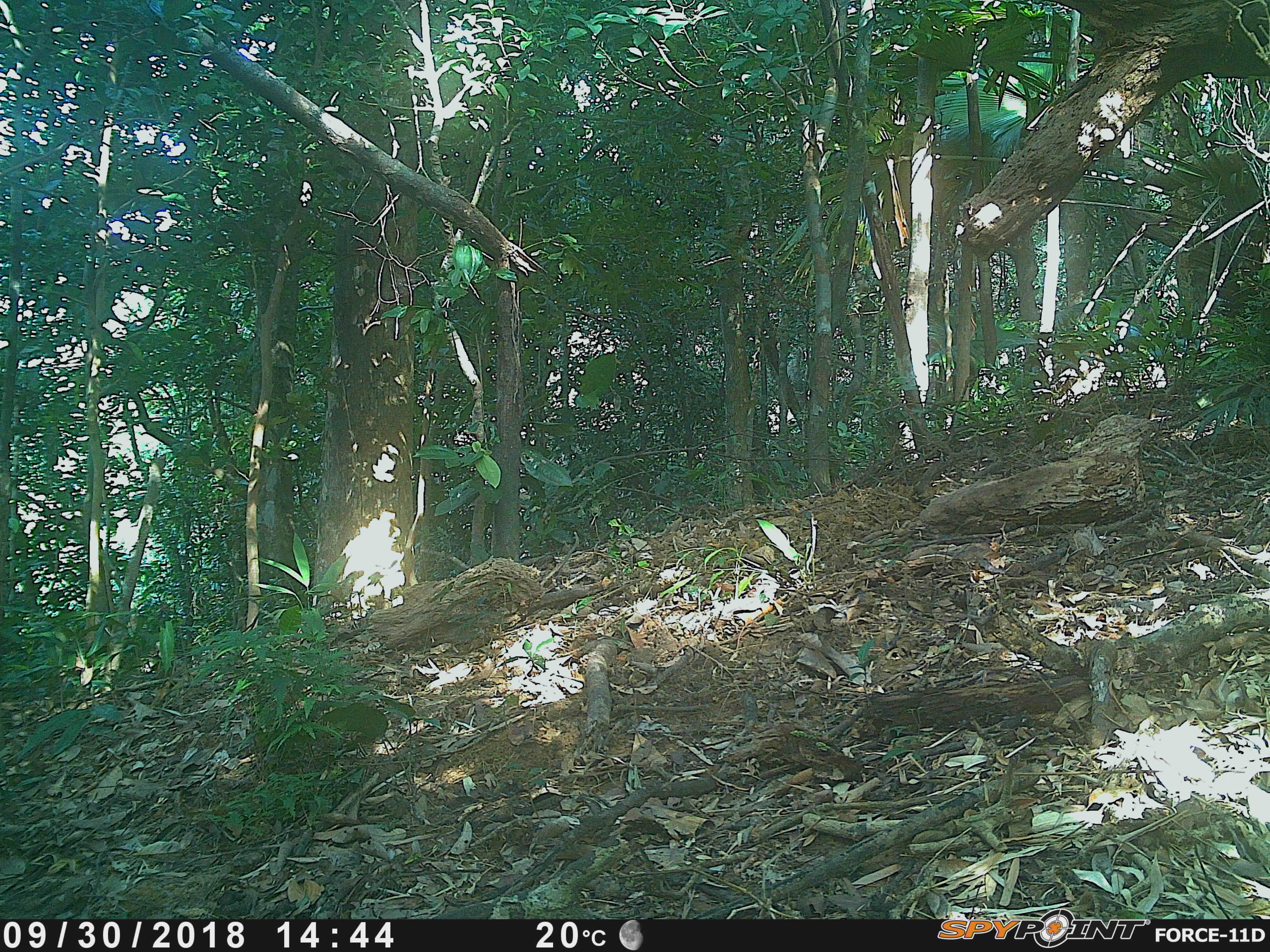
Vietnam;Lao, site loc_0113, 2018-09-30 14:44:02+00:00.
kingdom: Animalia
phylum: Chordata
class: Mammalia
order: Primates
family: Cercopithecidae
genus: Macaca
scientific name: Macaca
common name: macaques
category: assam or rhesus macaque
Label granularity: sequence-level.